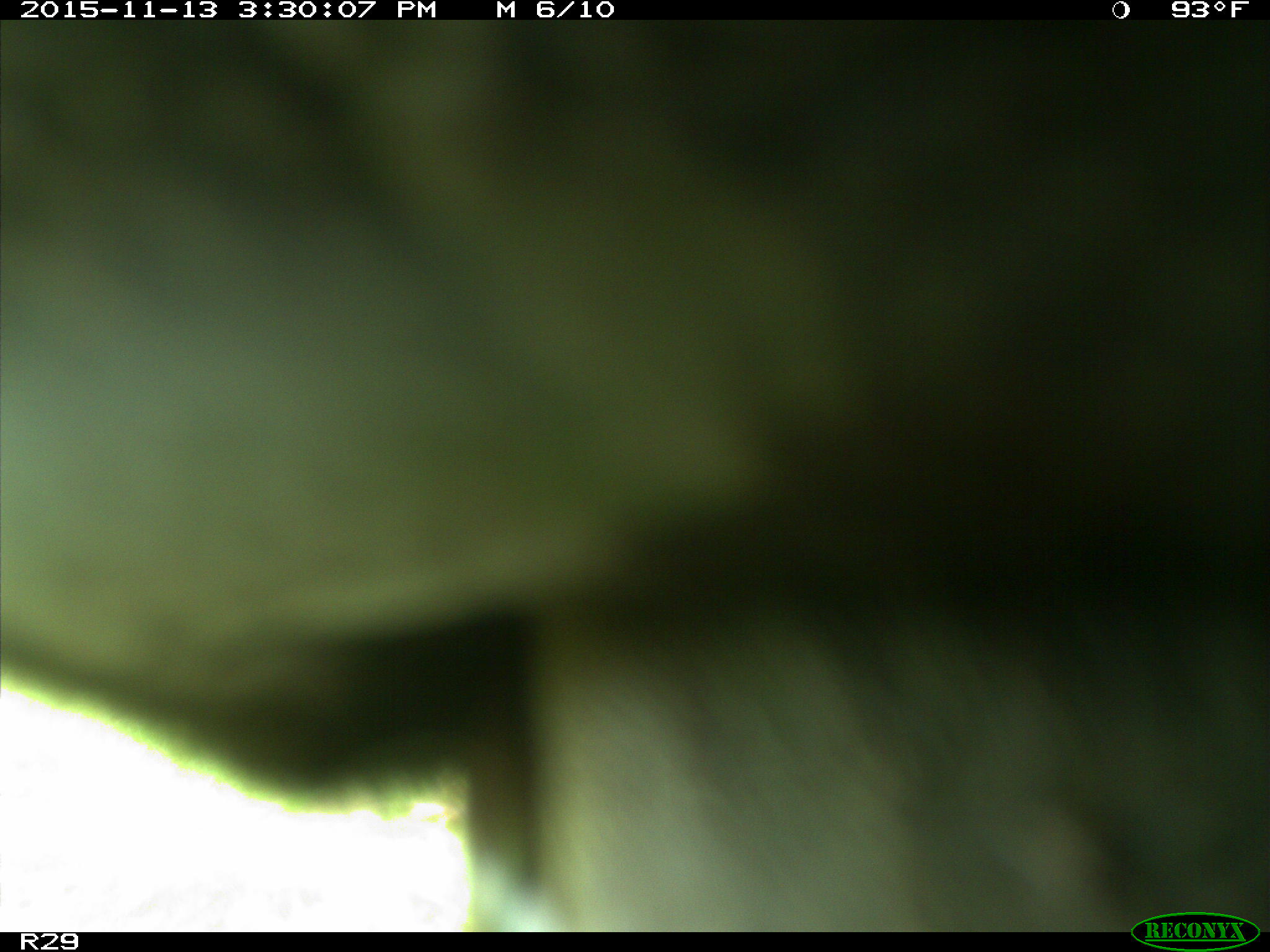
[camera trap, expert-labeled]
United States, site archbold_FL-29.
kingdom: Animalia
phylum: Chordata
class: Mammalia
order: Artiodactyla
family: Bovidae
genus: Bos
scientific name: Bos taurus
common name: domestic cow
Bos taurus (domestic cow).